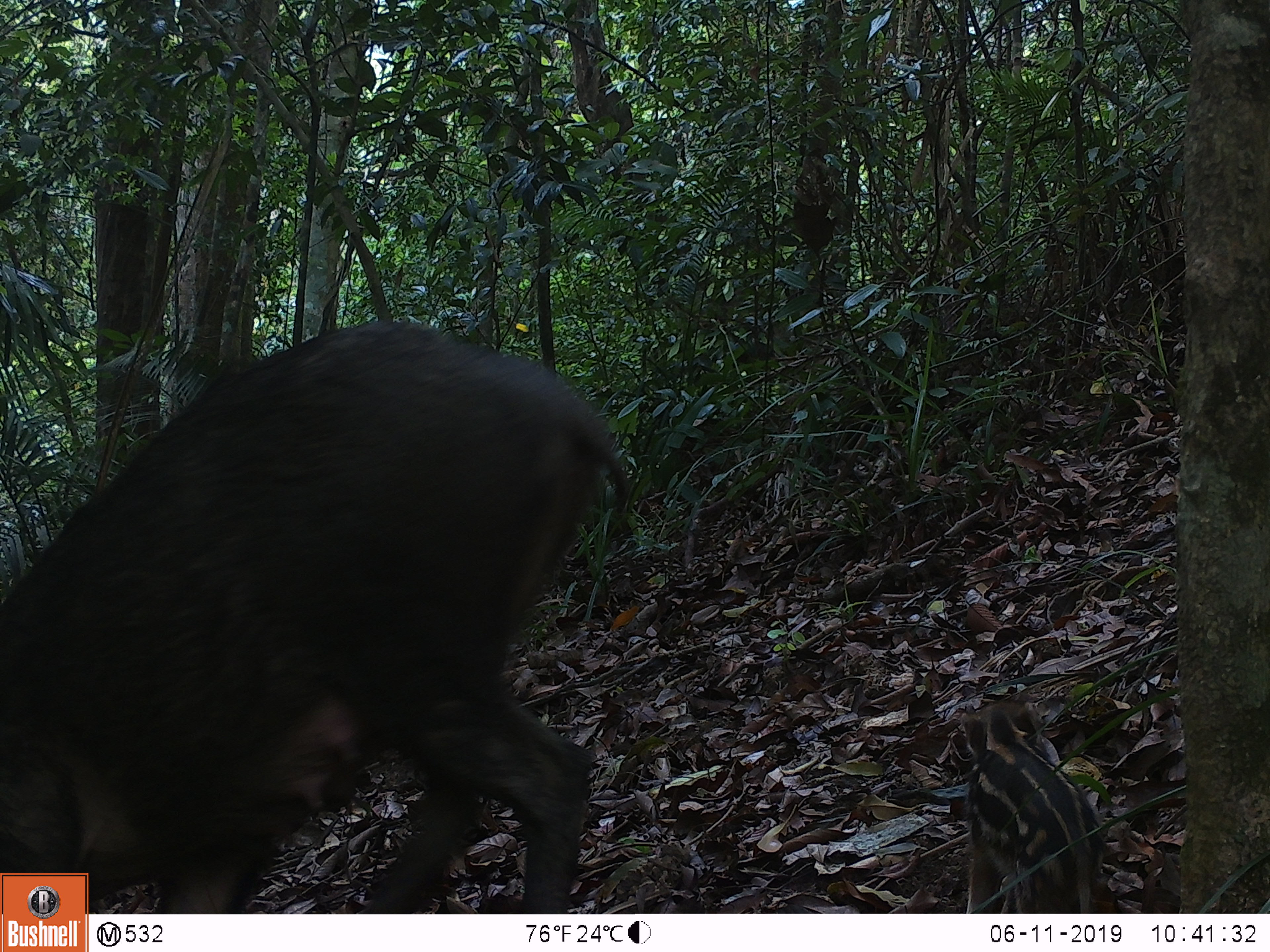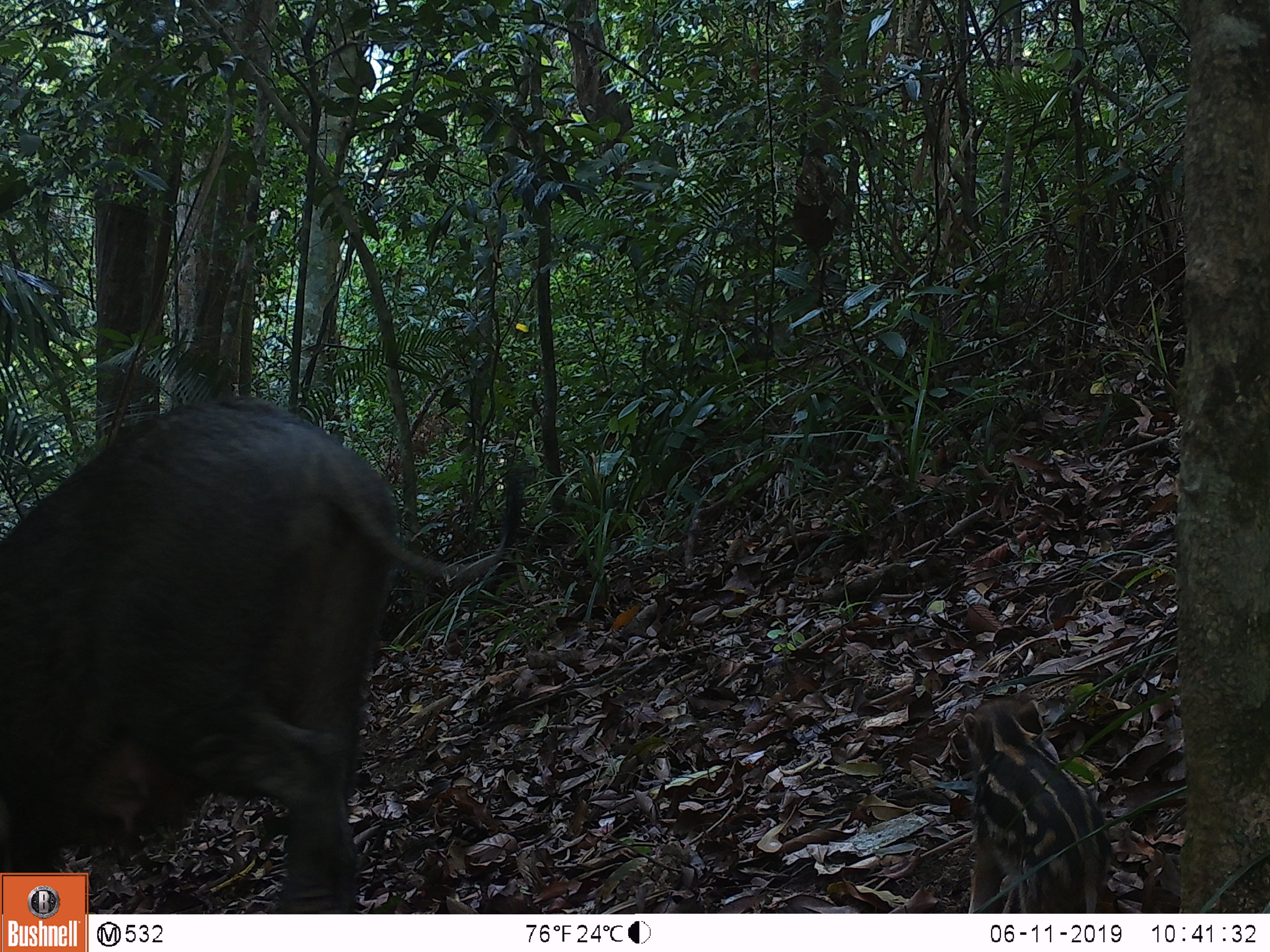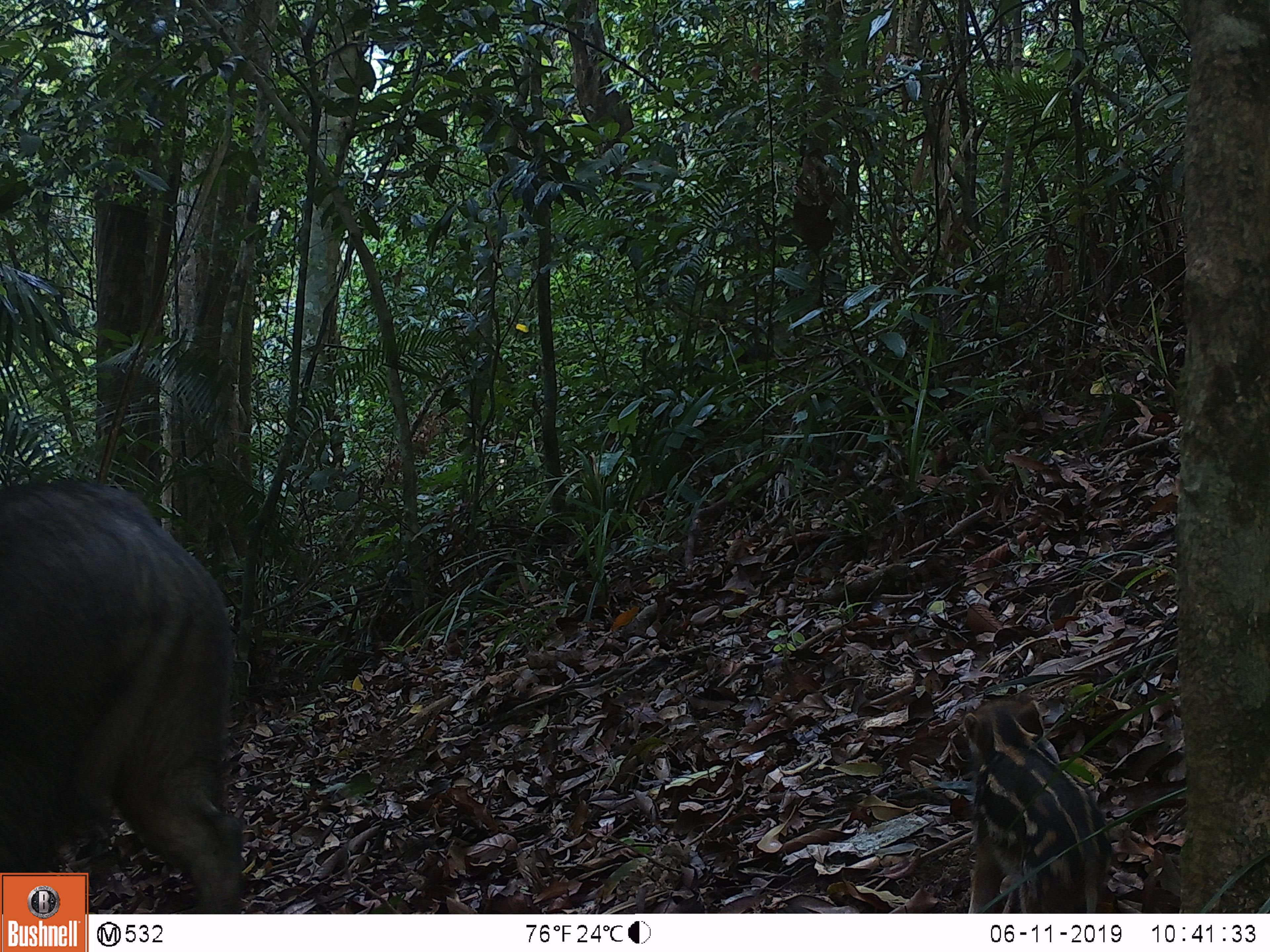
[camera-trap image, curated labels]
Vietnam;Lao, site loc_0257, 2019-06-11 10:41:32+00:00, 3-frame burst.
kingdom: Animalia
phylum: Chordata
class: Mammalia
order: Artiodactyla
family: Suidae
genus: Sus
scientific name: Sus scrofa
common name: eurasian wild pig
Eurasian wild pig (Sus scrofa). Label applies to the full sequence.